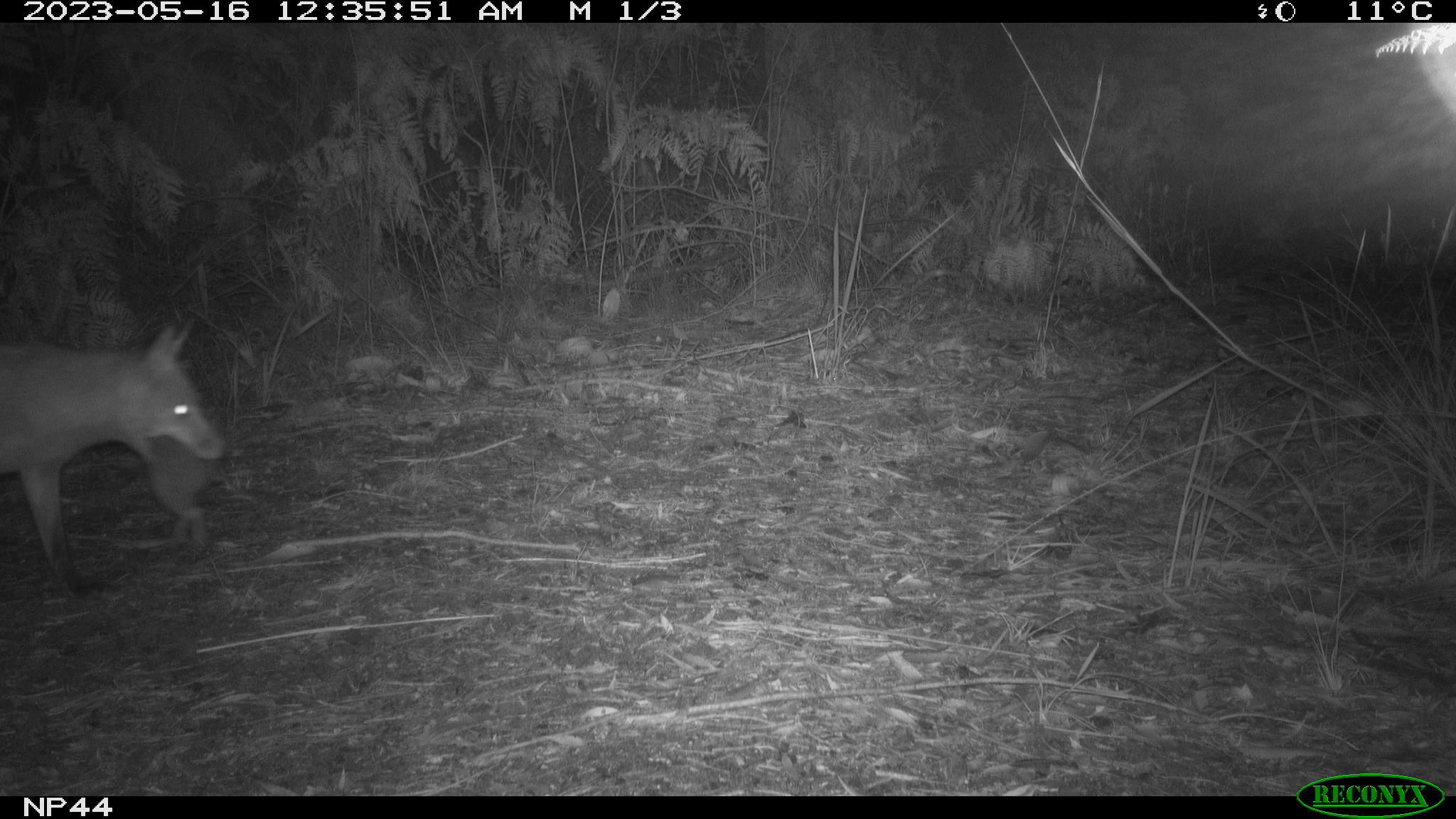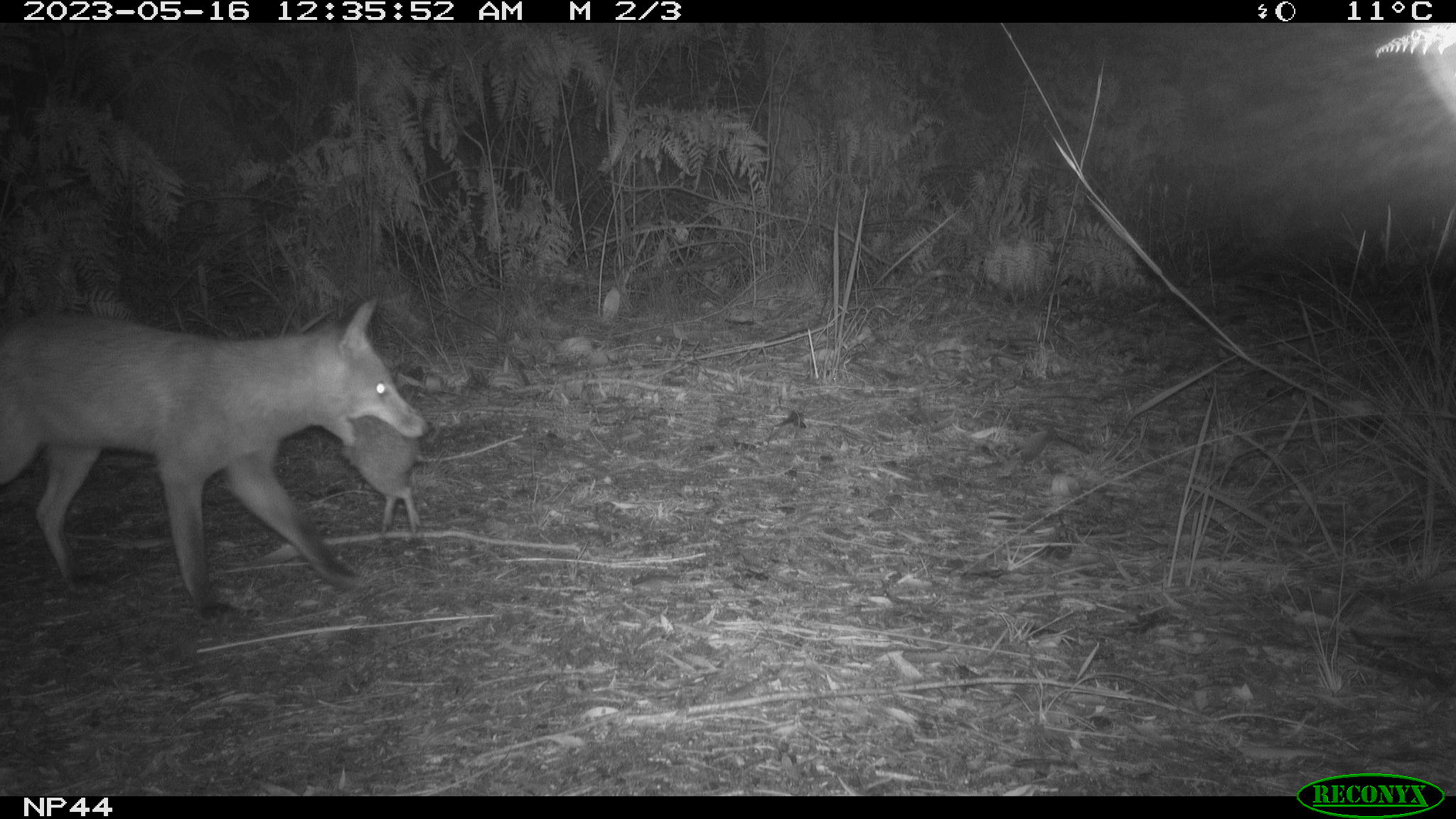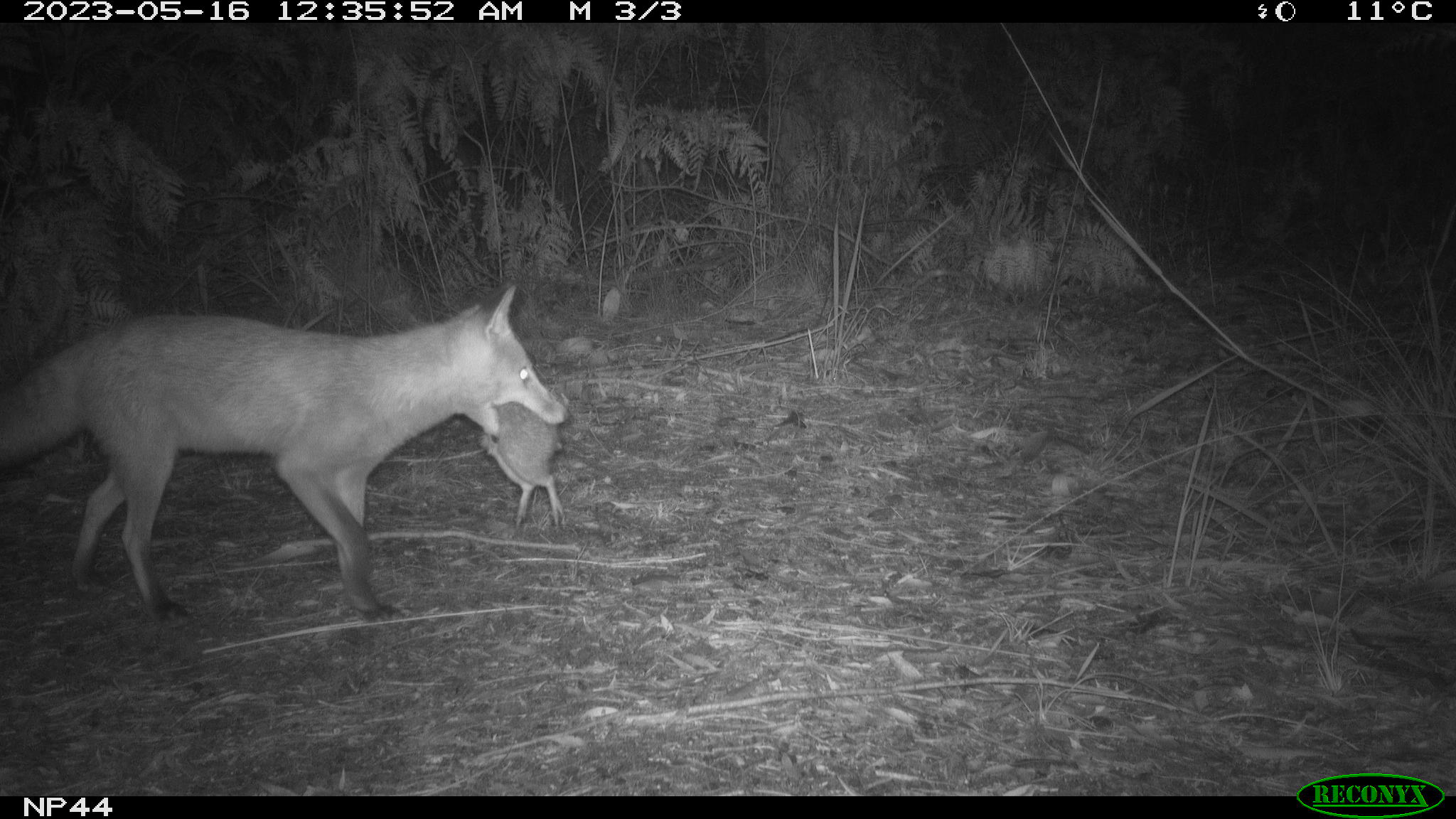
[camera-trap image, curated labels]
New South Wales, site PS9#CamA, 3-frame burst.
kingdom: Animalia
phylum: Chordata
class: Mammalia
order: Carnivora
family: Canidae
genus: Vulpes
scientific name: Vulpes vulpes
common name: red fox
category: fox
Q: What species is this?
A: Fox (red fox) (Vulpes vulpes).